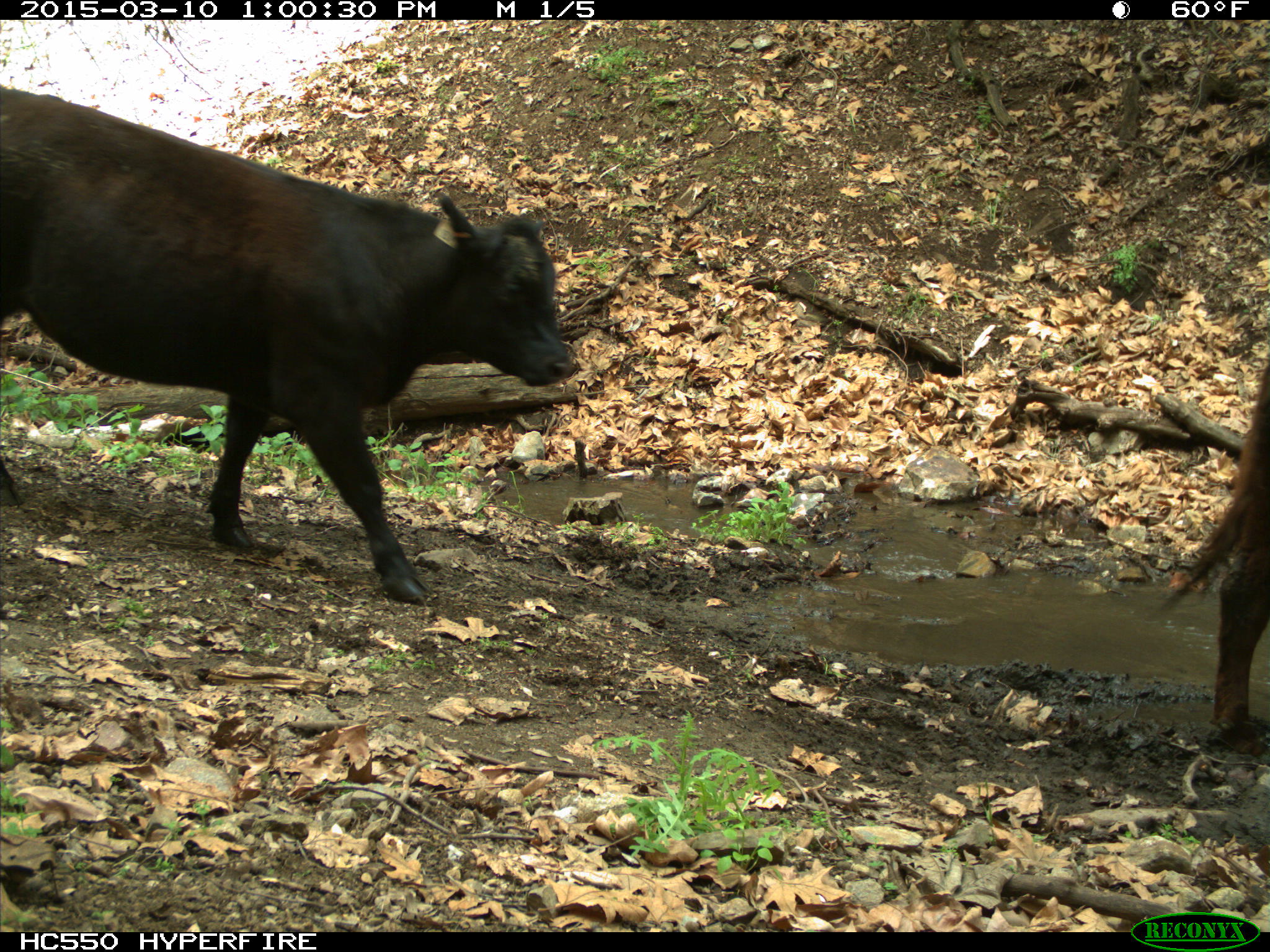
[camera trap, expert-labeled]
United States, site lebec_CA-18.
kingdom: Animalia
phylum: Chordata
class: Mammalia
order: Artiodactyla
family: Bovidae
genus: Bos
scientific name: Bos taurus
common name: domestic cow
Bos taurus (domestic cow).